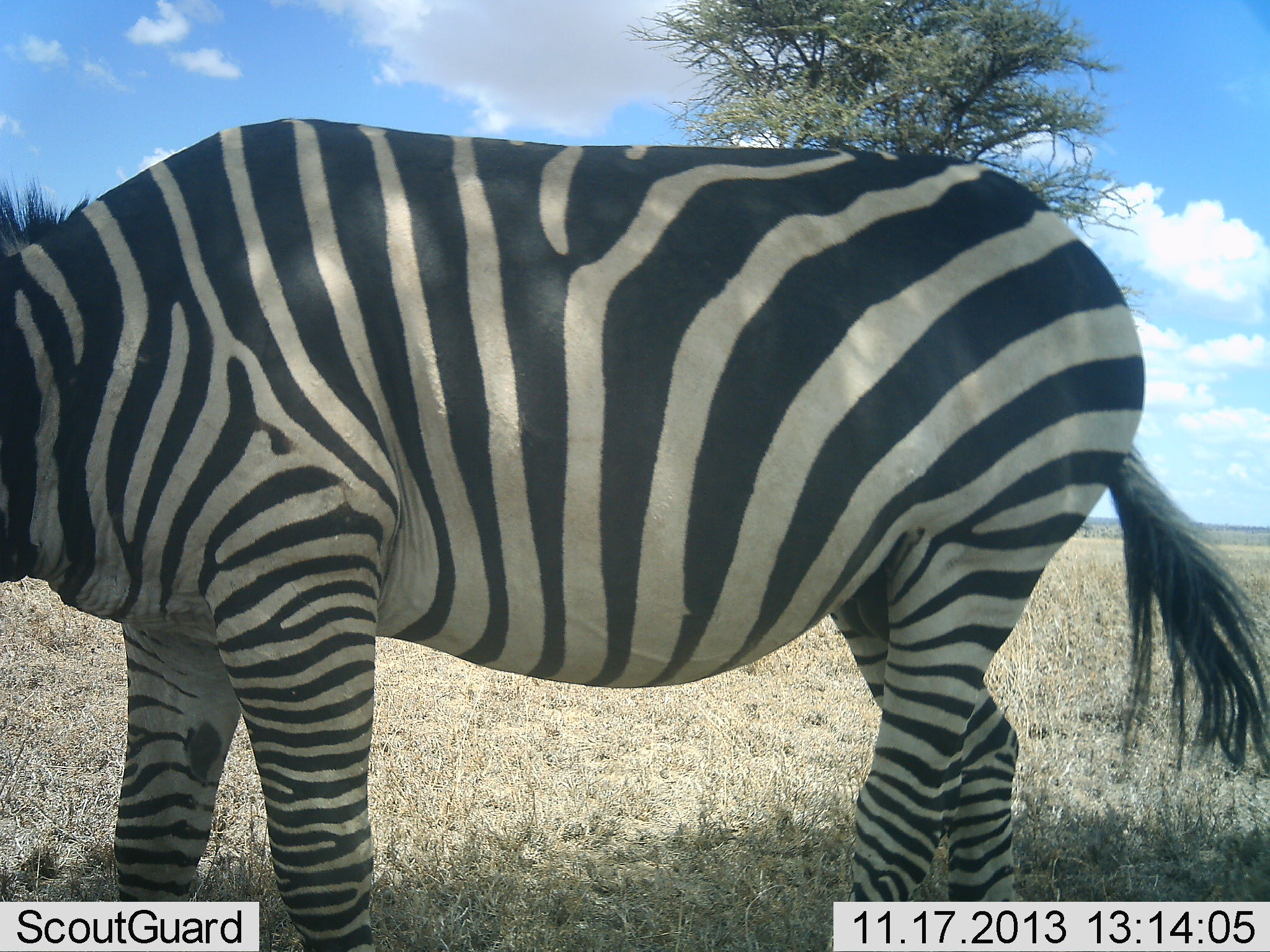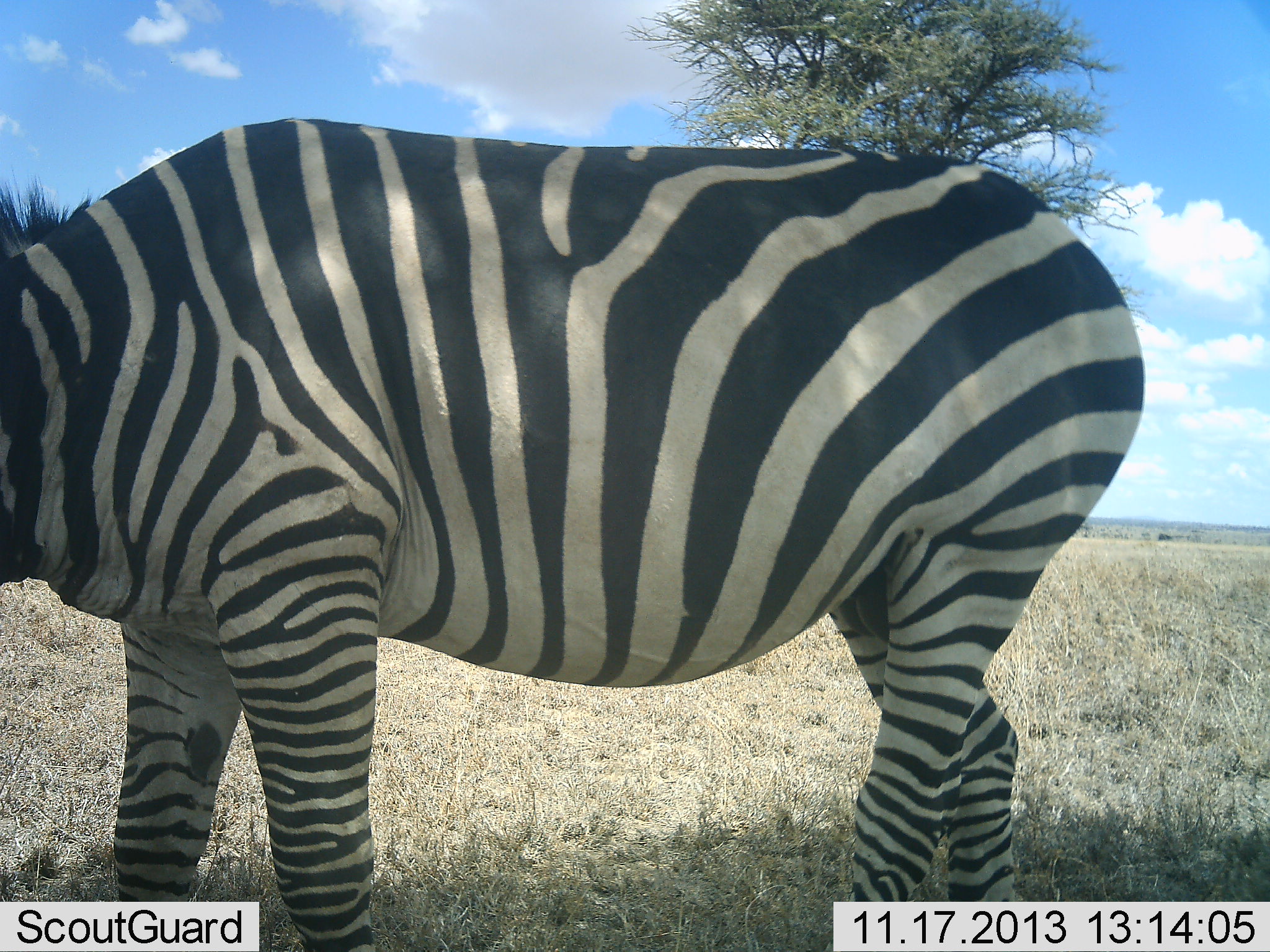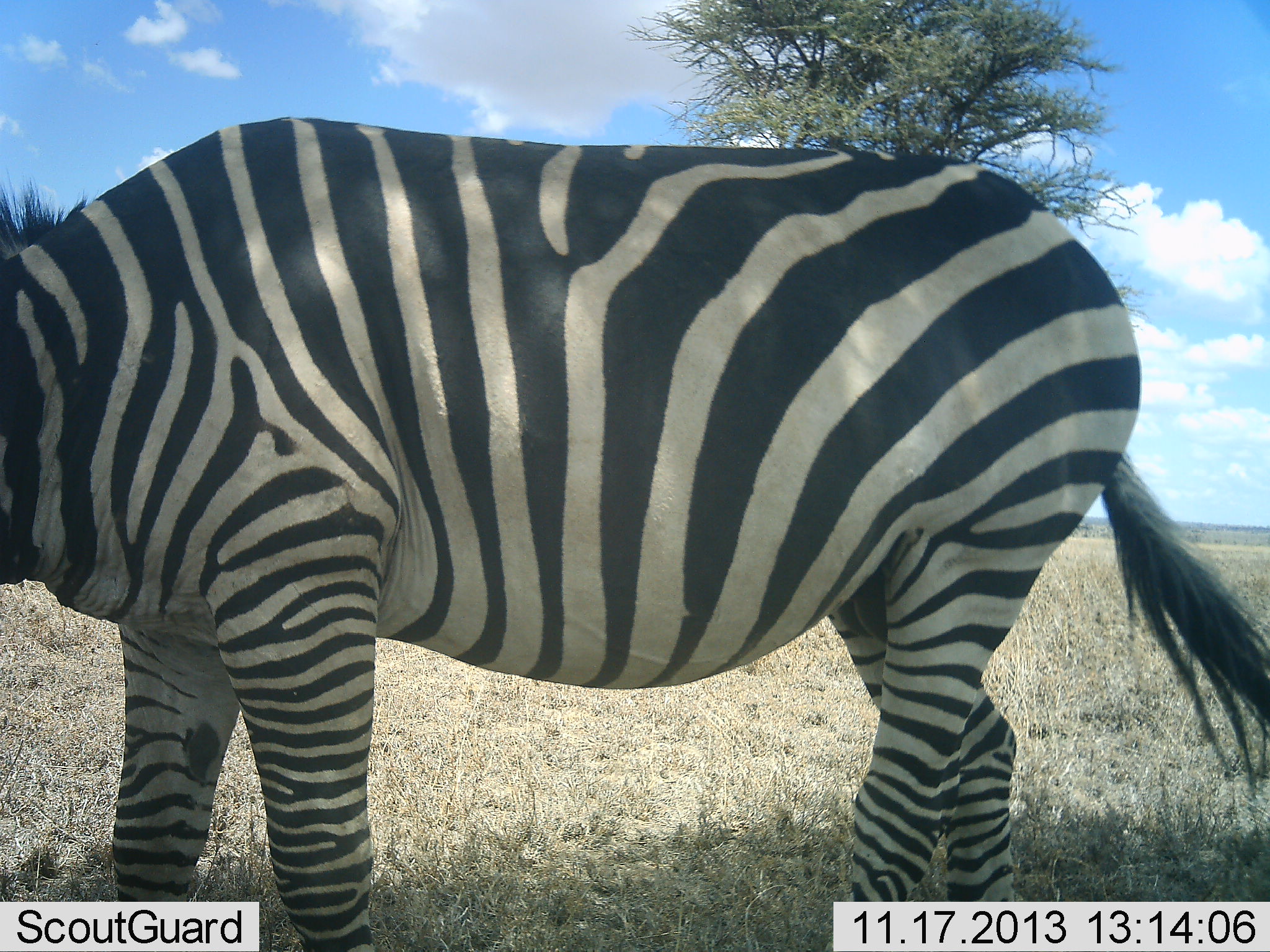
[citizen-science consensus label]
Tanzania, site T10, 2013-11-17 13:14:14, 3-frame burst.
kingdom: Animalia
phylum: Chordata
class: Mammalia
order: Perissodactyla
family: Equidae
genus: Equus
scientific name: Equus quagga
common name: plains zebra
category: zebra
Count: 1.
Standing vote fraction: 77%.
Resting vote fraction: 8%.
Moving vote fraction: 12%.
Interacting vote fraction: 0%.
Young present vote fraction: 0%.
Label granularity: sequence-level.